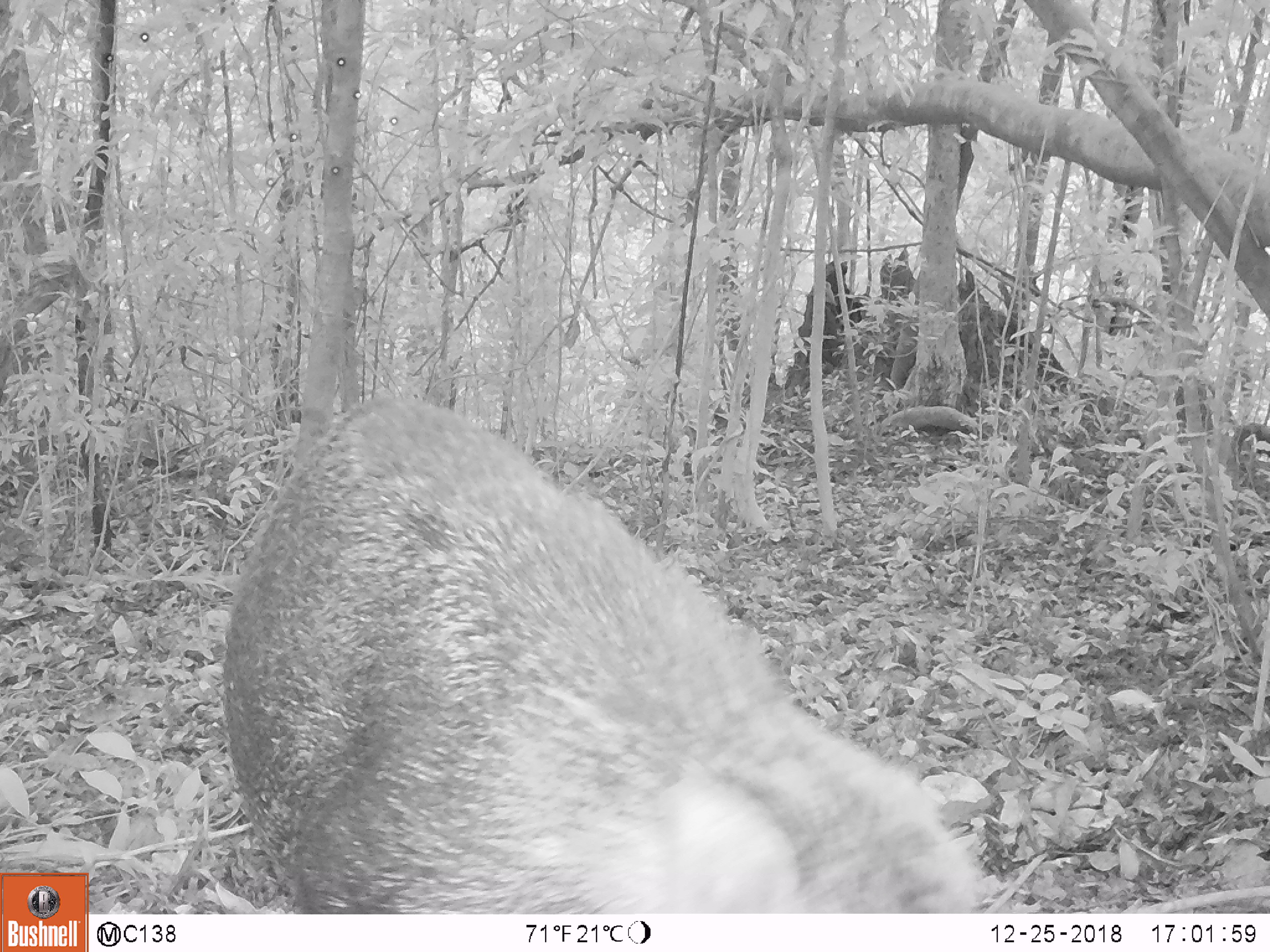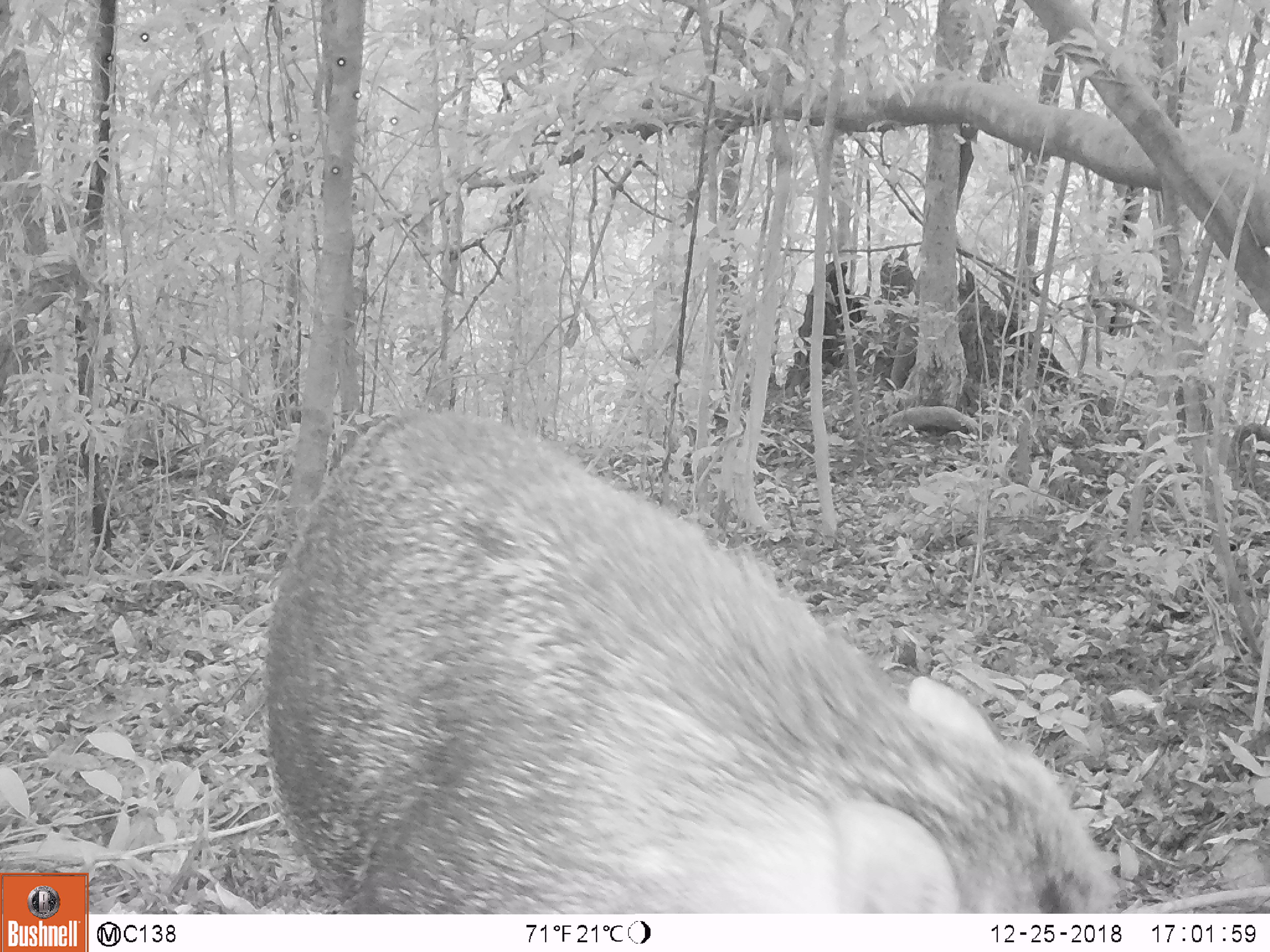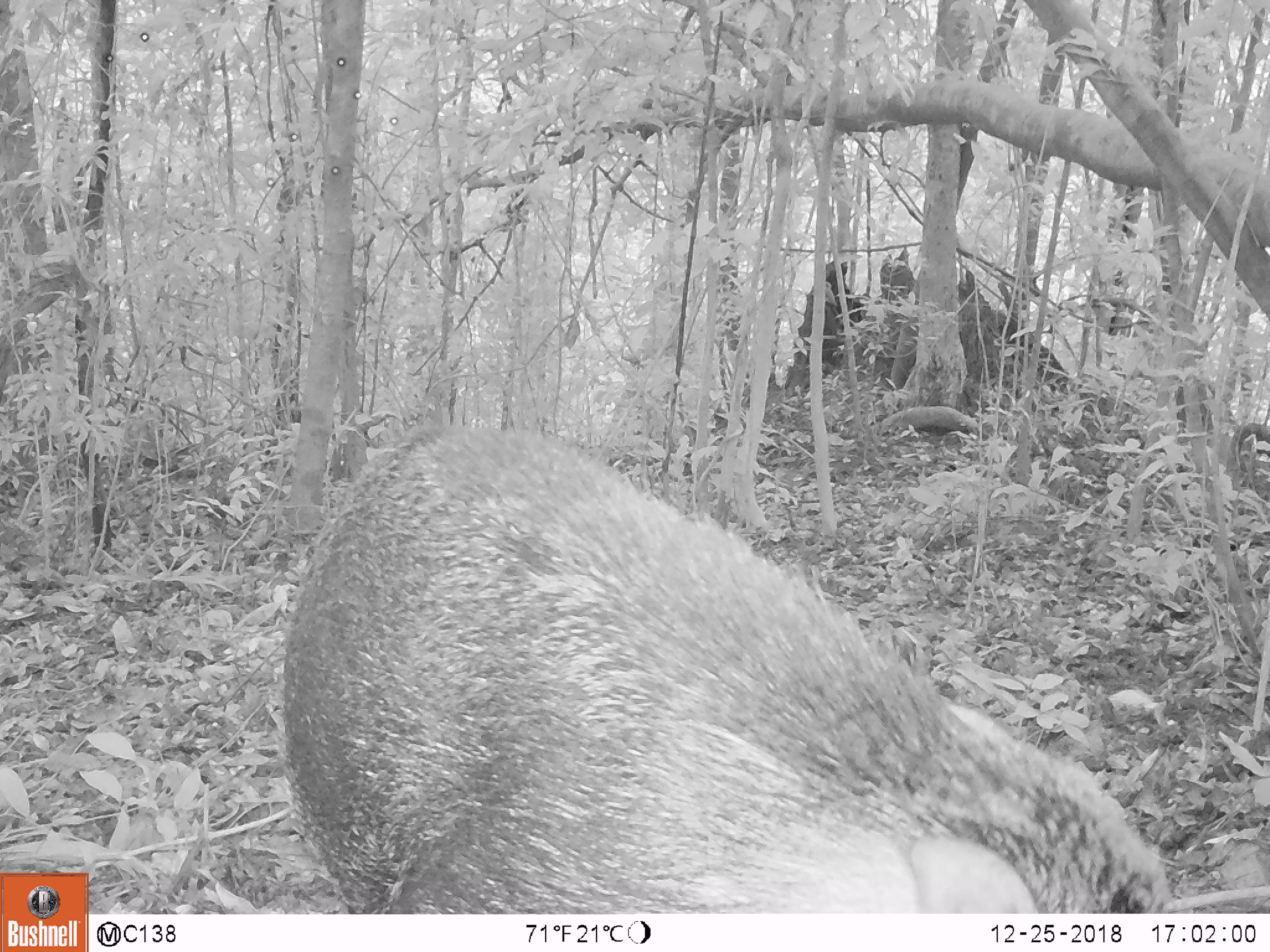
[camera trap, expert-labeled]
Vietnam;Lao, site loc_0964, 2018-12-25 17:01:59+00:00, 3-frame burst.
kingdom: Animalia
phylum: Chordata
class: Mammalia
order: Artiodactyla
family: Suidae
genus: Sus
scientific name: Sus scrofa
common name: eurasian wild pig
Eurasian wild pig (Sus scrofa). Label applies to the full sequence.